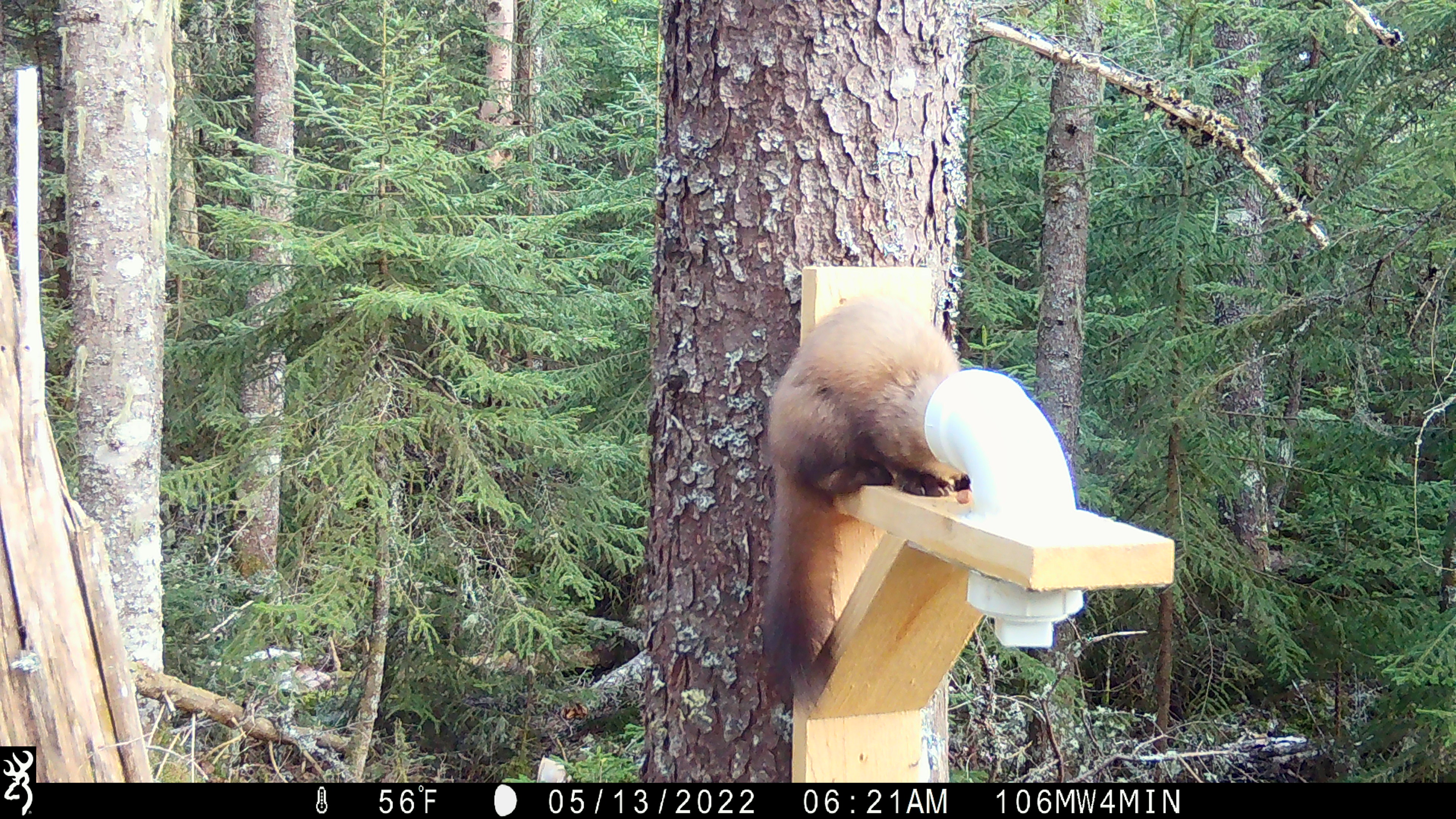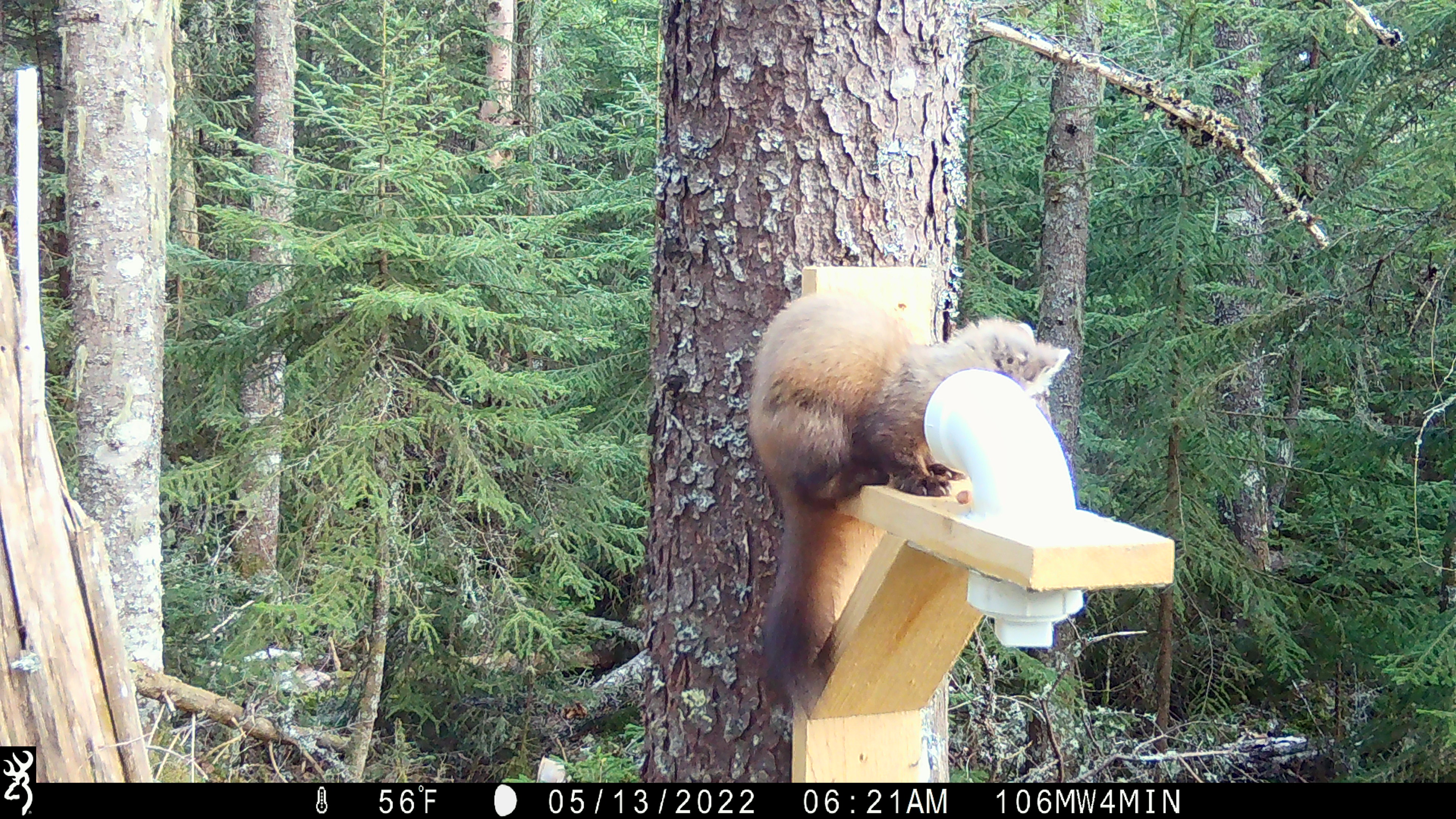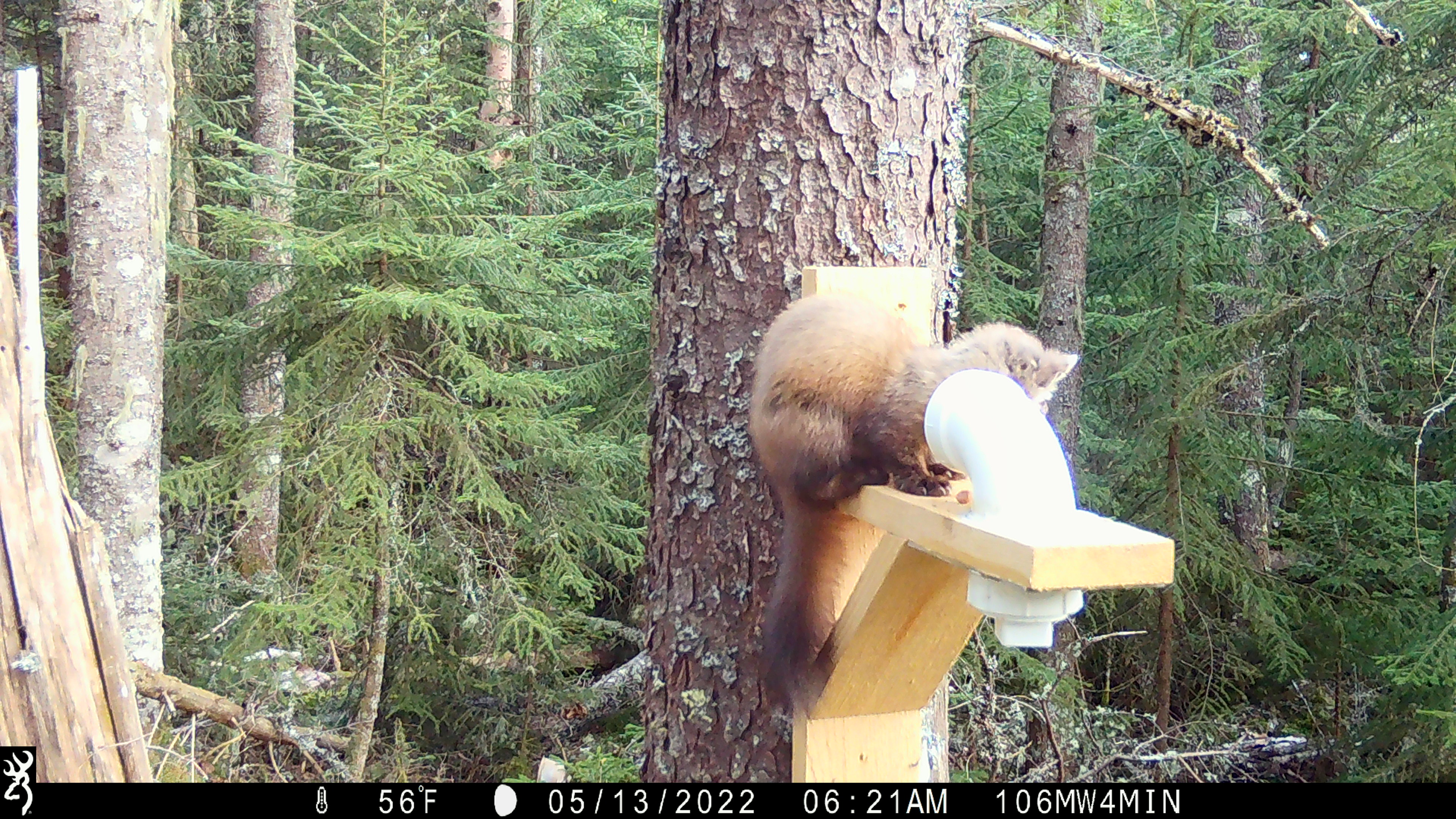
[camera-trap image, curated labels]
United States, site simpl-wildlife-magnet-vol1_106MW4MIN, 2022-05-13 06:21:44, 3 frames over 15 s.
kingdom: Animalia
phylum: Chordata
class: Mammalia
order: Carnivora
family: Mustelidae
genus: Martes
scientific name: Martes americana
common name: american marten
American marten (Martes americana).